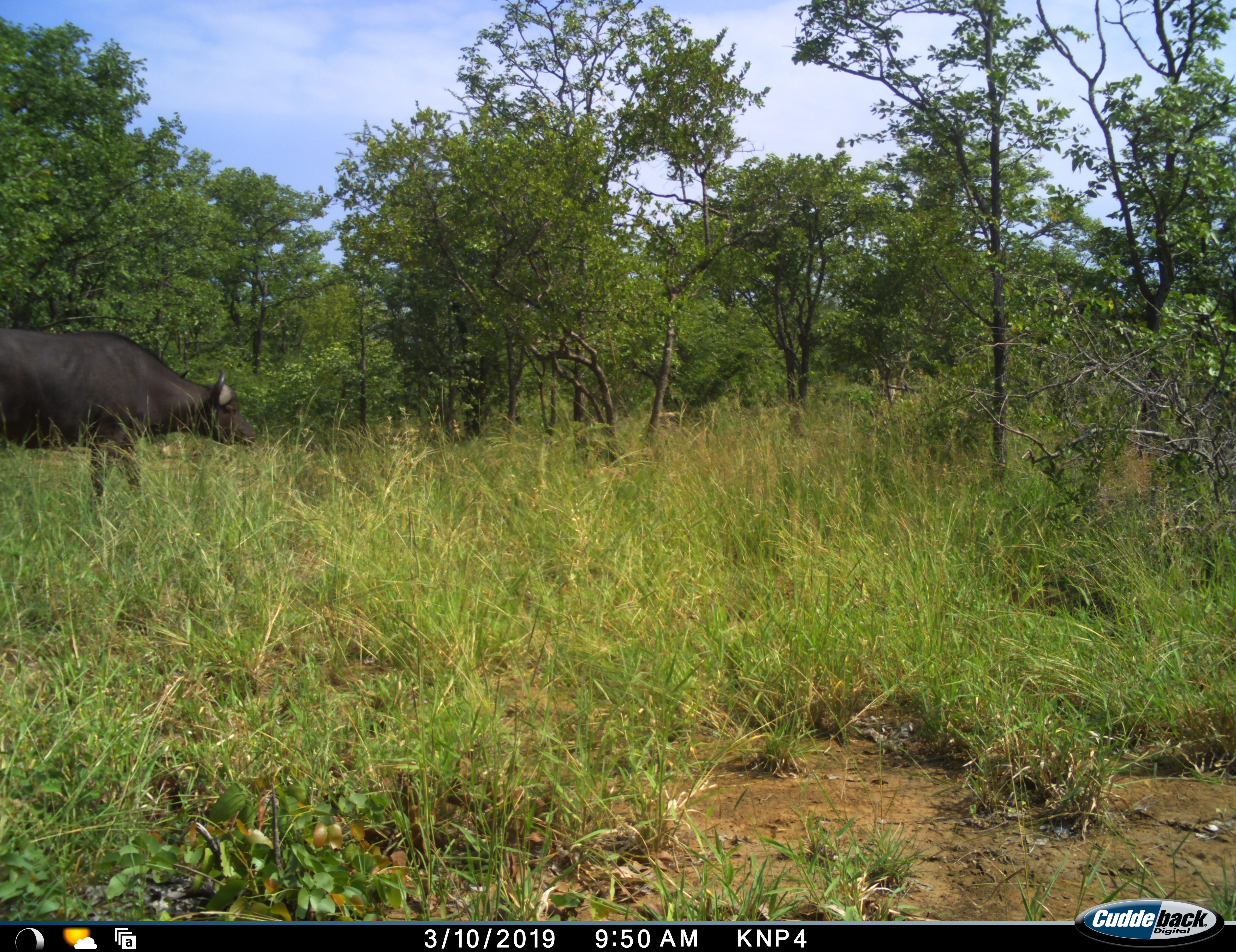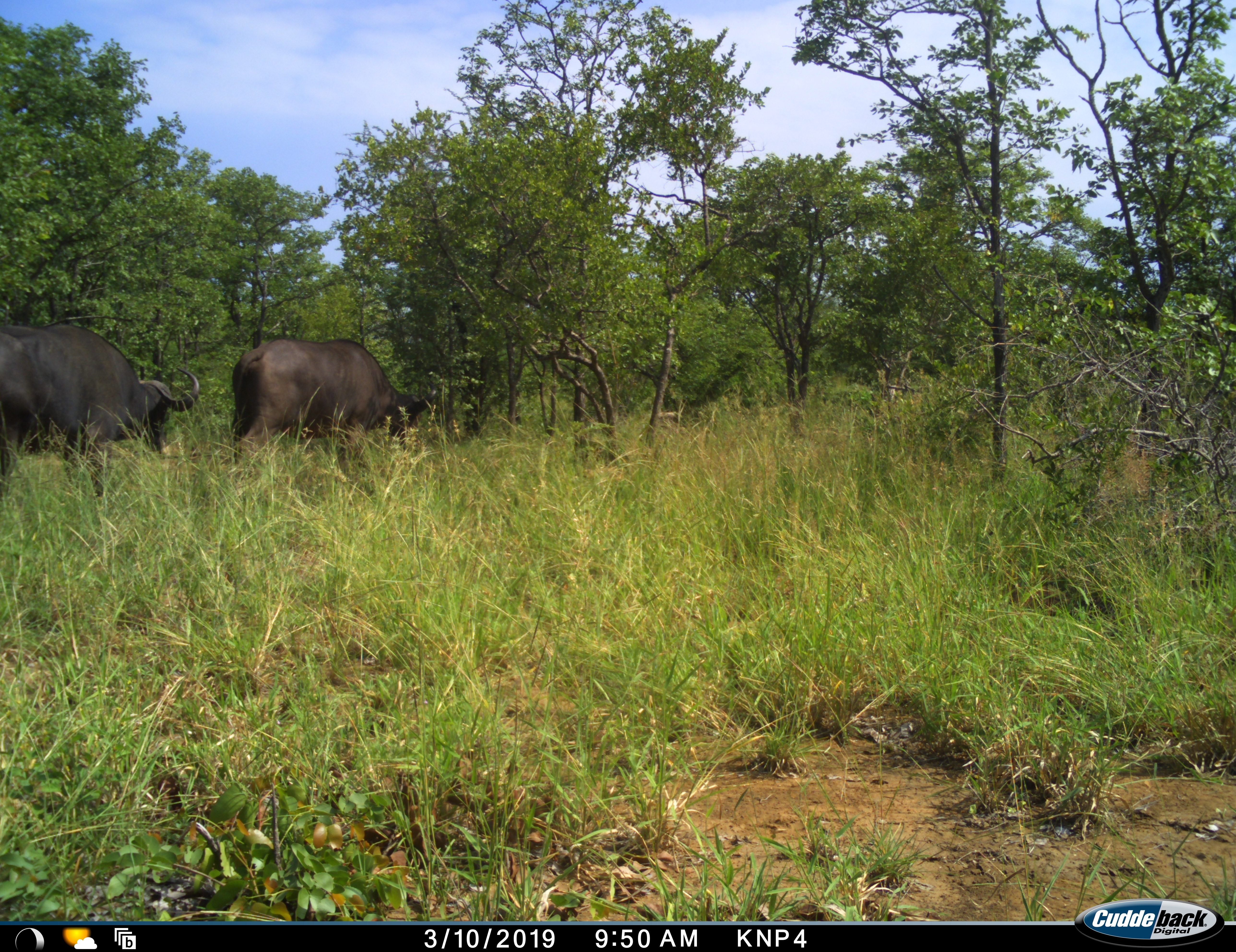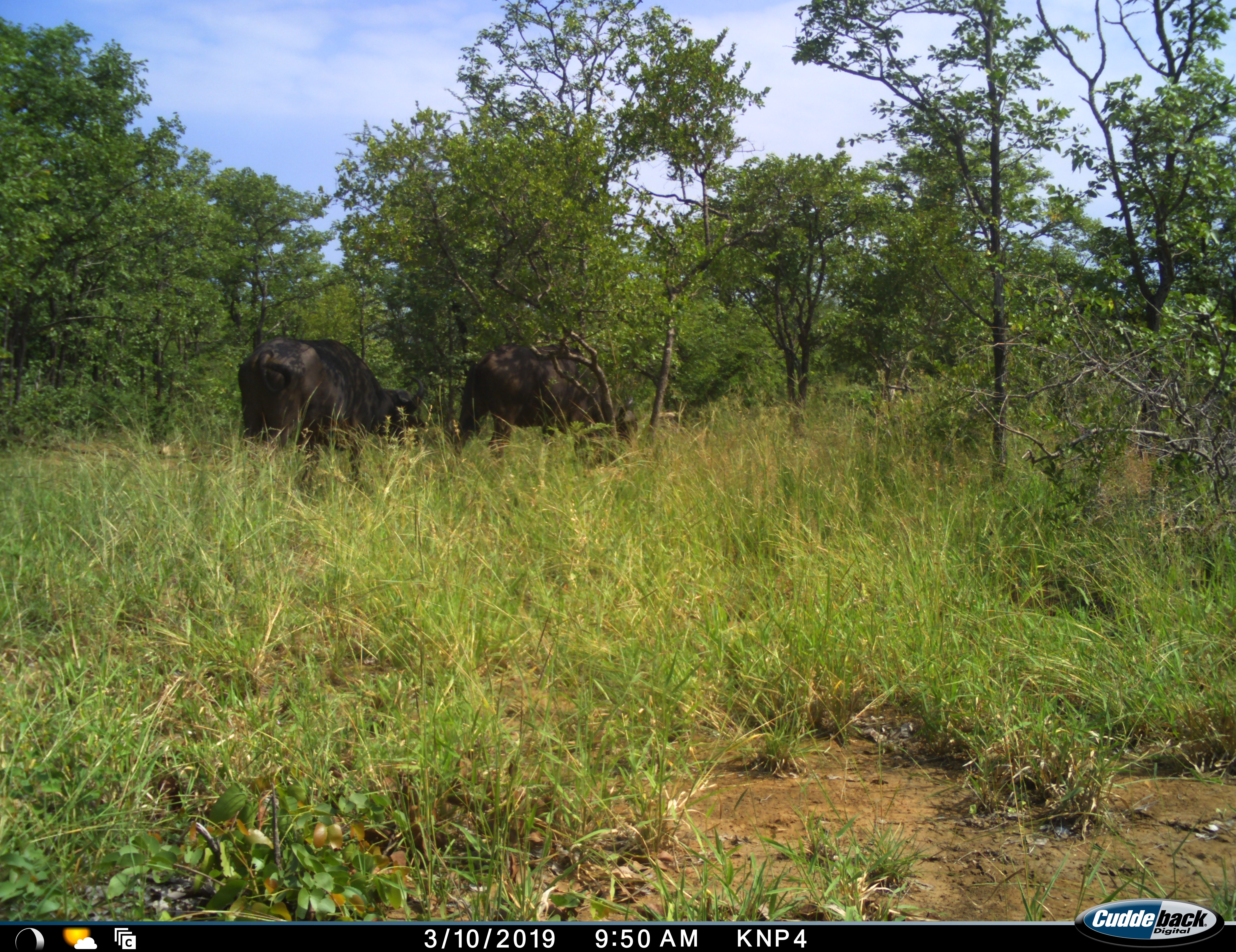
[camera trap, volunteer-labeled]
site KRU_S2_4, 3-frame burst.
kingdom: Animalia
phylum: Chordata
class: Mammalia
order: Artiodactyla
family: Bovidae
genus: Syncerus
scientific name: Syncerus caffer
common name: african buffalo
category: buffalo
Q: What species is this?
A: Buffalo (african buffalo) (Syncerus caffer).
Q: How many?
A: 2.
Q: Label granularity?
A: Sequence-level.